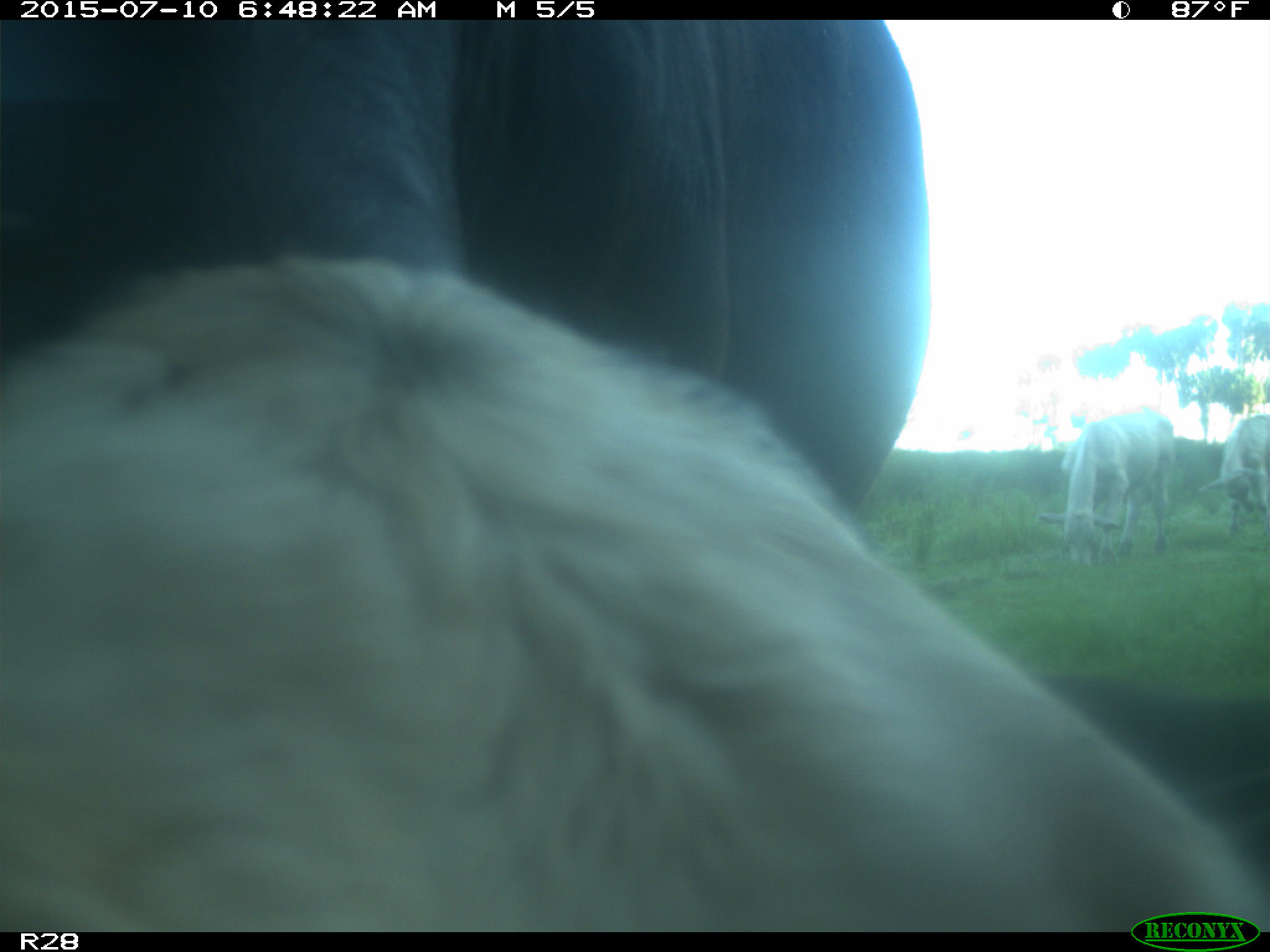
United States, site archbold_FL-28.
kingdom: Animalia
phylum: Chordata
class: Mammalia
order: Artiodactyla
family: Bovidae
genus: Bos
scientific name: Bos taurus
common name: domestic cow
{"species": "Bos taurus (domestic cow)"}